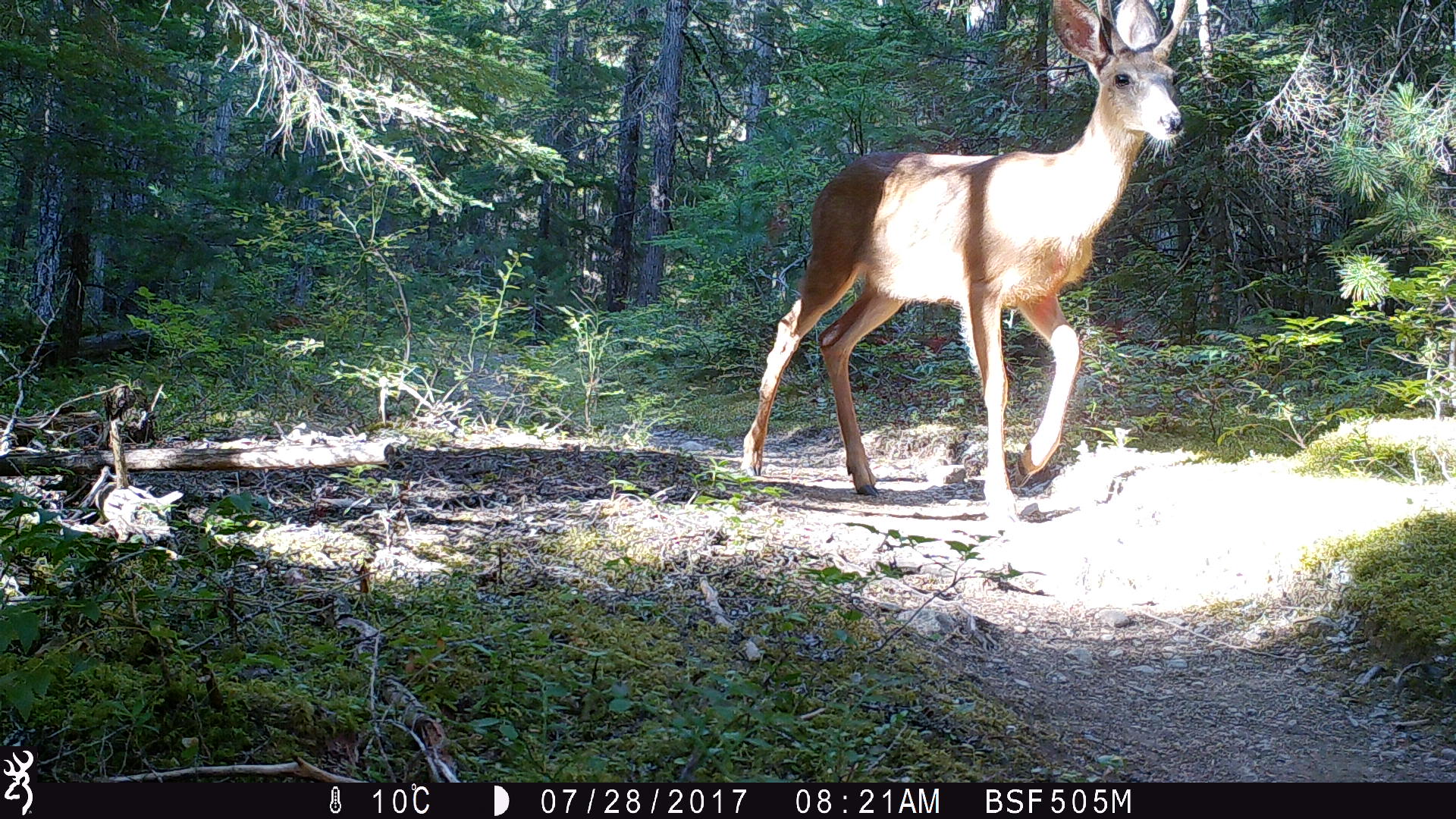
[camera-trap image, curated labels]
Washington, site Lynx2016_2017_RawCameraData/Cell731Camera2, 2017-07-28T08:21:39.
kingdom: Animalia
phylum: Chordata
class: Mammalia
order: Artiodactyla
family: Cervidae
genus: Odocoileus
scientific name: Odocoileus hemionus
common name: mule deer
Odocoileus hemionus (mule deer). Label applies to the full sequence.